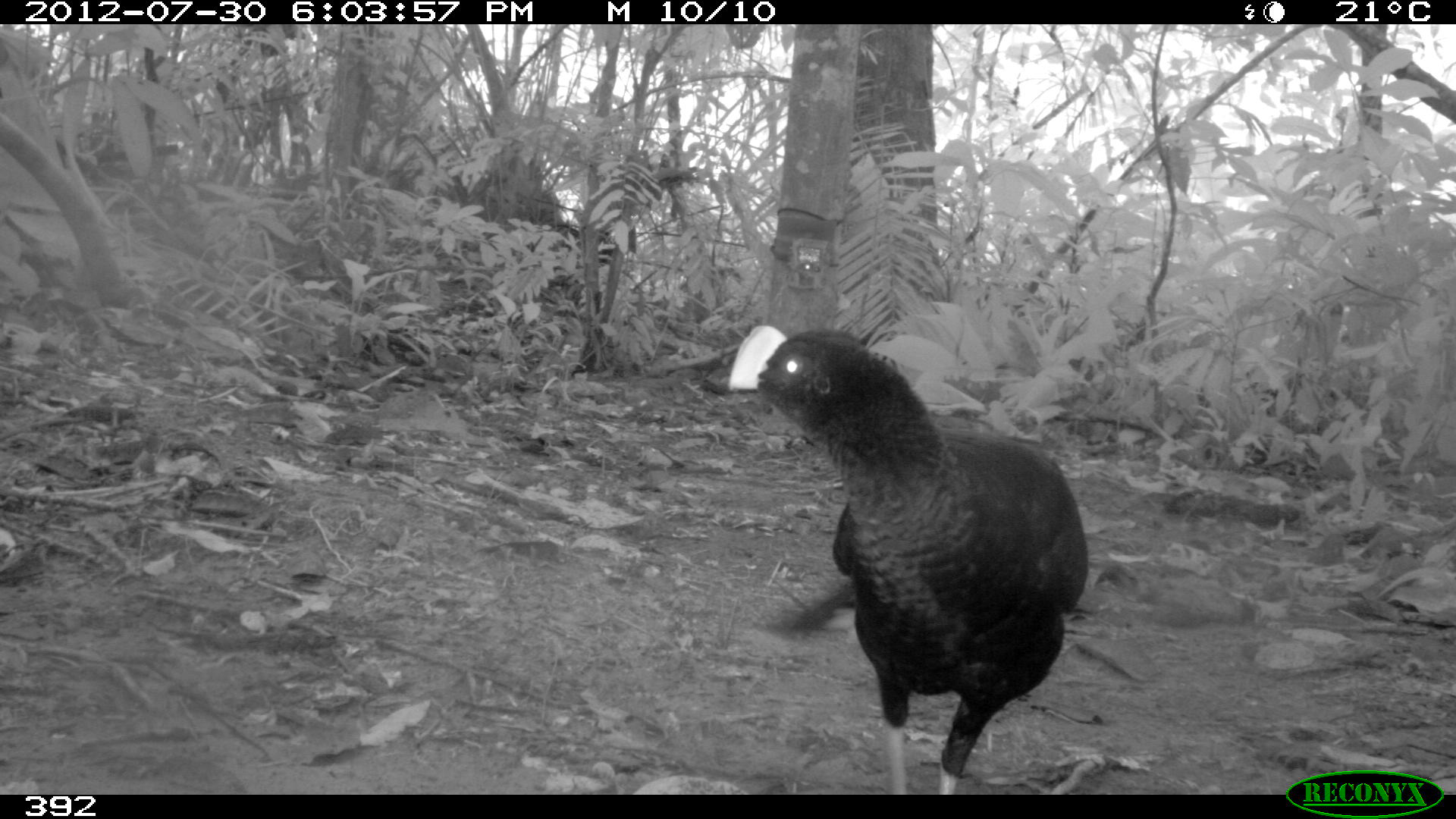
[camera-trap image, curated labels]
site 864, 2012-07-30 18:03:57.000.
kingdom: Animalia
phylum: Chordata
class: Aves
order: Galliformes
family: Cracidae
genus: Mitu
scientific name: Mitu tuberosum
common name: razor-billed curassow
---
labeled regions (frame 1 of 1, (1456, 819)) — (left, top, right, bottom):
mitu tuberosum: (725, 322, 1089, 791)